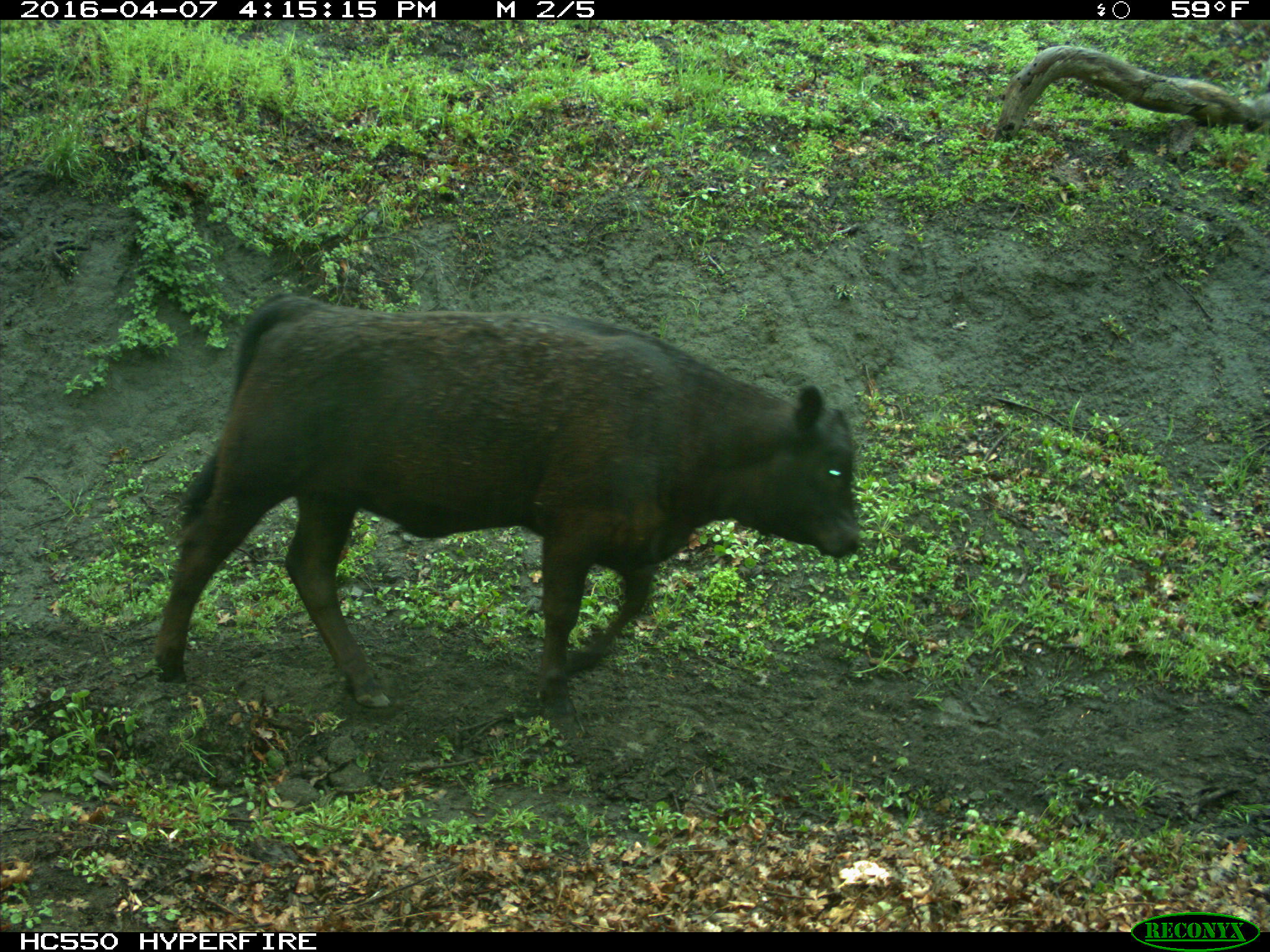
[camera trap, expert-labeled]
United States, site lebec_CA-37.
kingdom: Animalia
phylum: Chordata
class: Mammalia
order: Artiodactyla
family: Bovidae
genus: Bos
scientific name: Bos taurus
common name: domestic cow